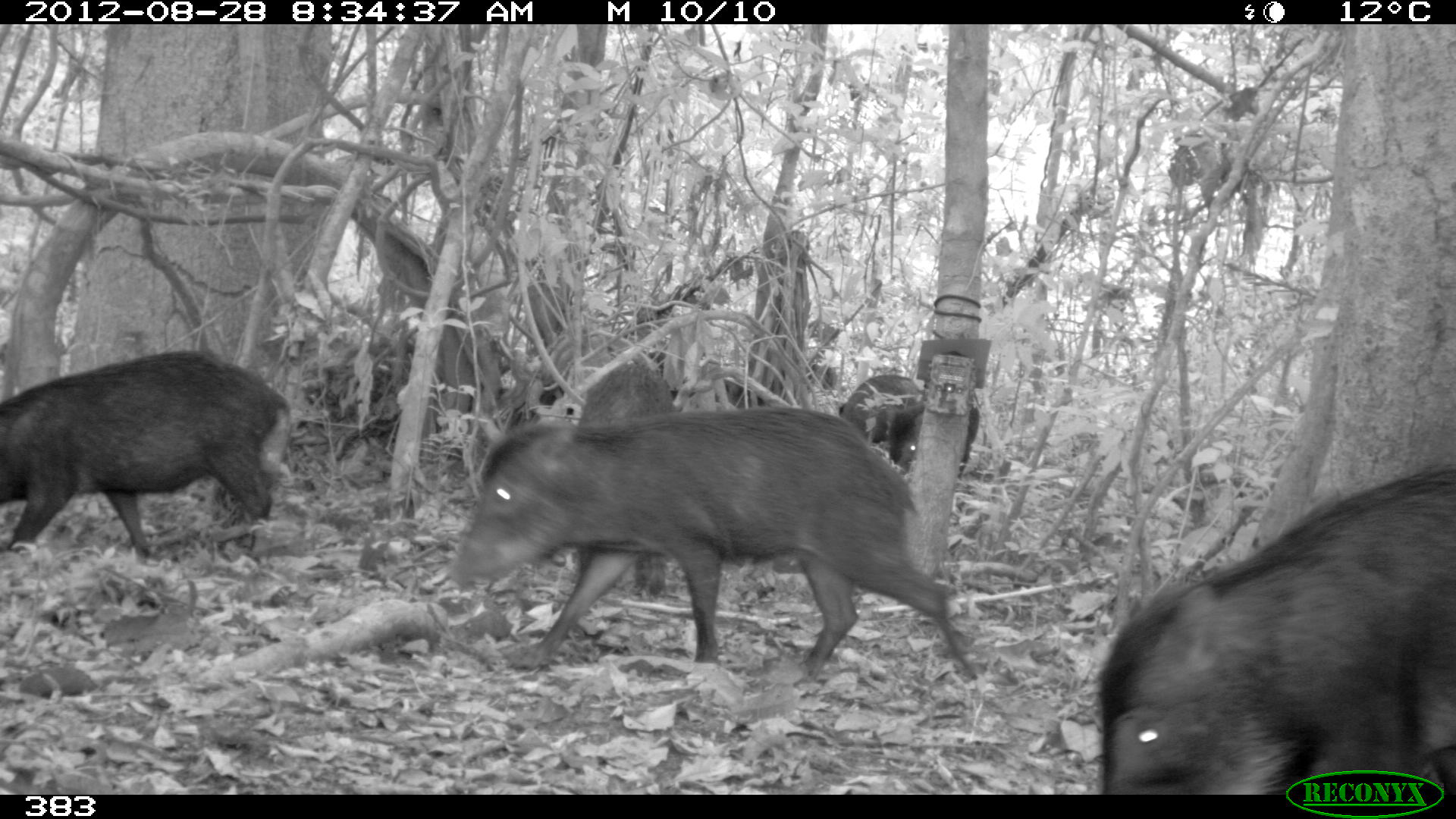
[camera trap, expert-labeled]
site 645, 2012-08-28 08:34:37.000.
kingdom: Animalia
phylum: Chordata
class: Mammalia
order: Artiodactyla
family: Tayassuidae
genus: Tayassu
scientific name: Tayassu pecari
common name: white-lipped peccary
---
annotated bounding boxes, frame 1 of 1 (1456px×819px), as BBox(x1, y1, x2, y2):
tayassu pecari: BBox(447, 404, 979, 684); BBox(1092, 452, 1456, 793); BBox(0, 348, 291, 560); BBox(573, 361, 683, 600); BBox(873, 400, 982, 472); BBox(837, 374, 924, 447)